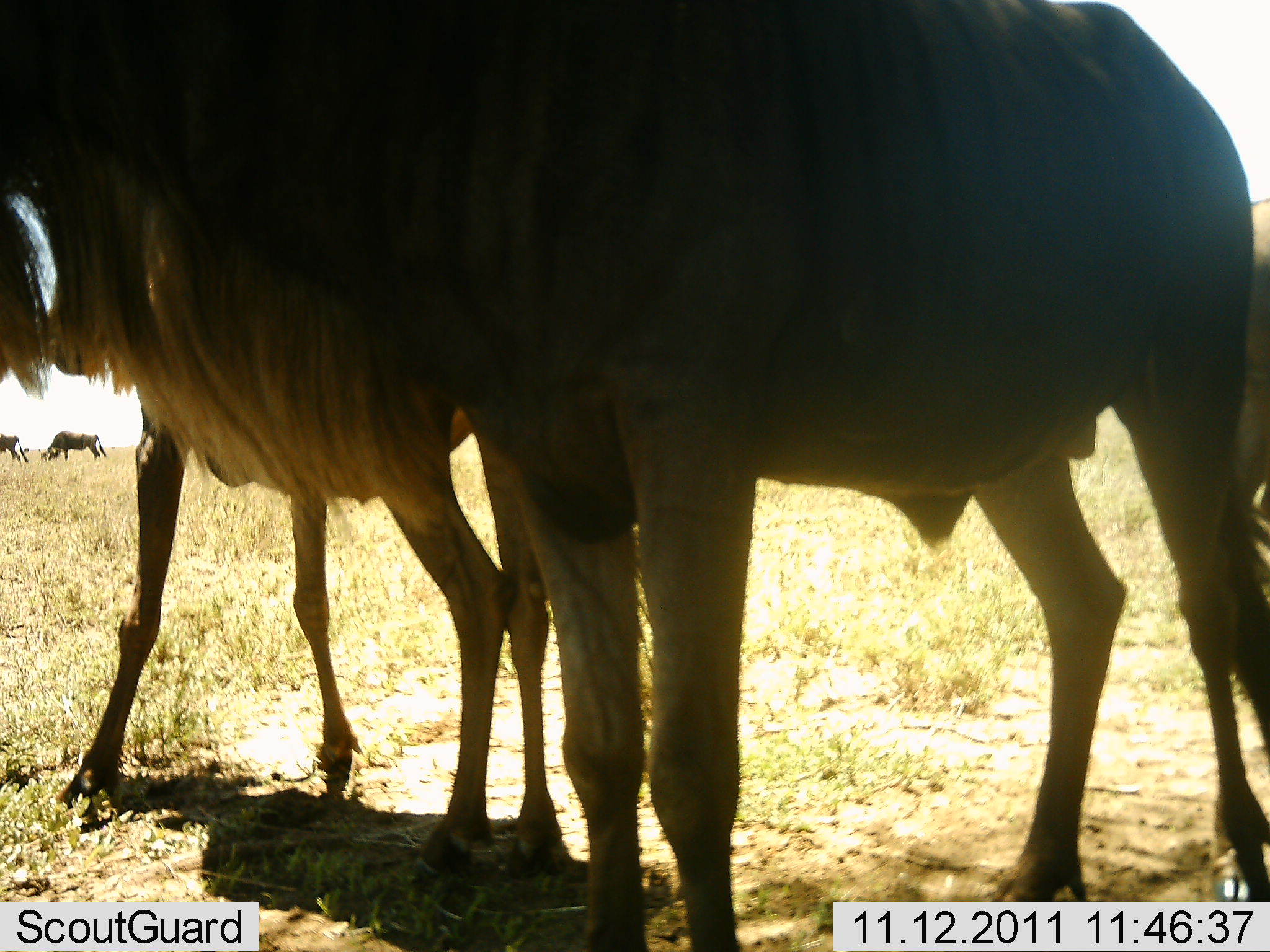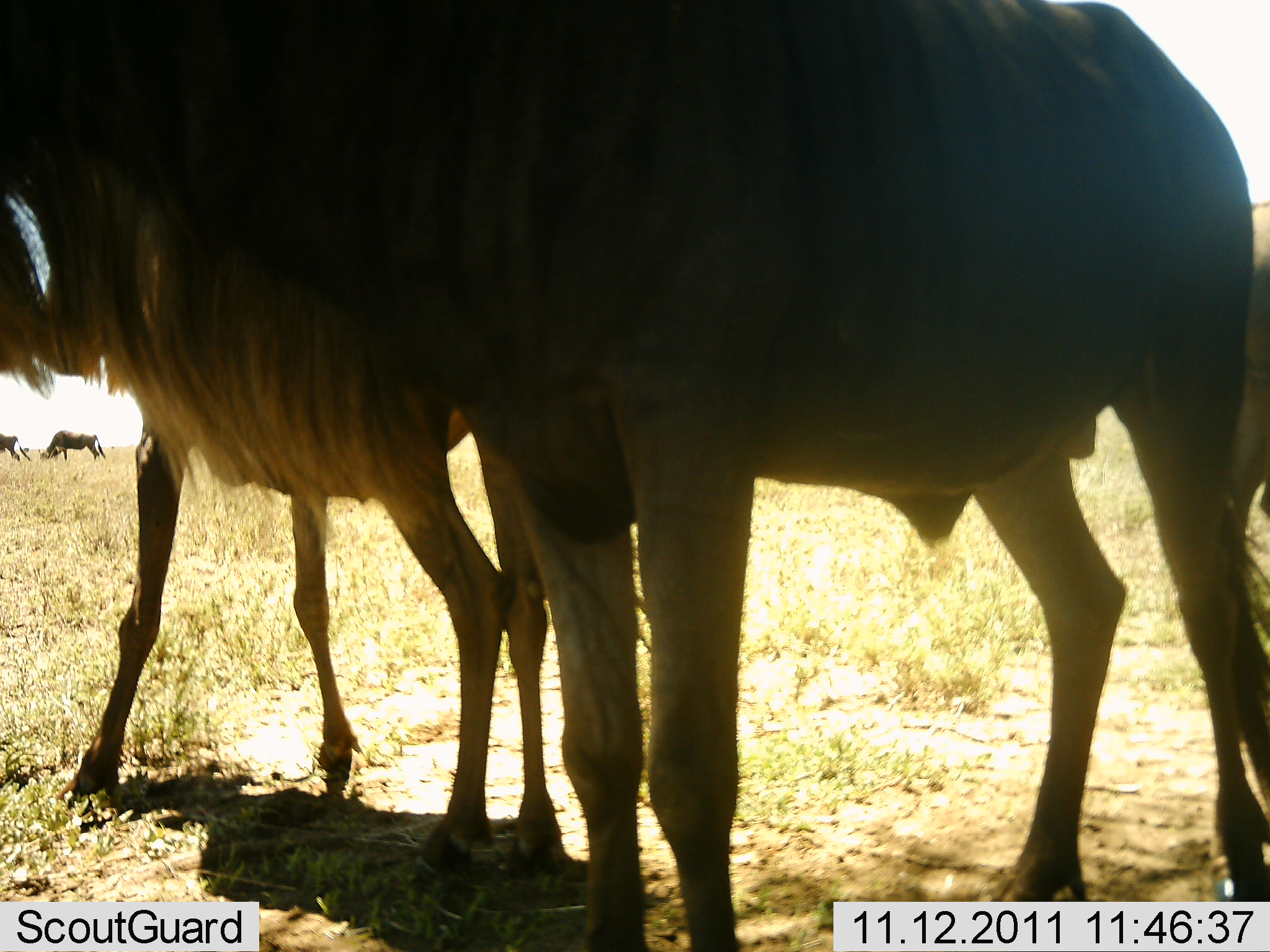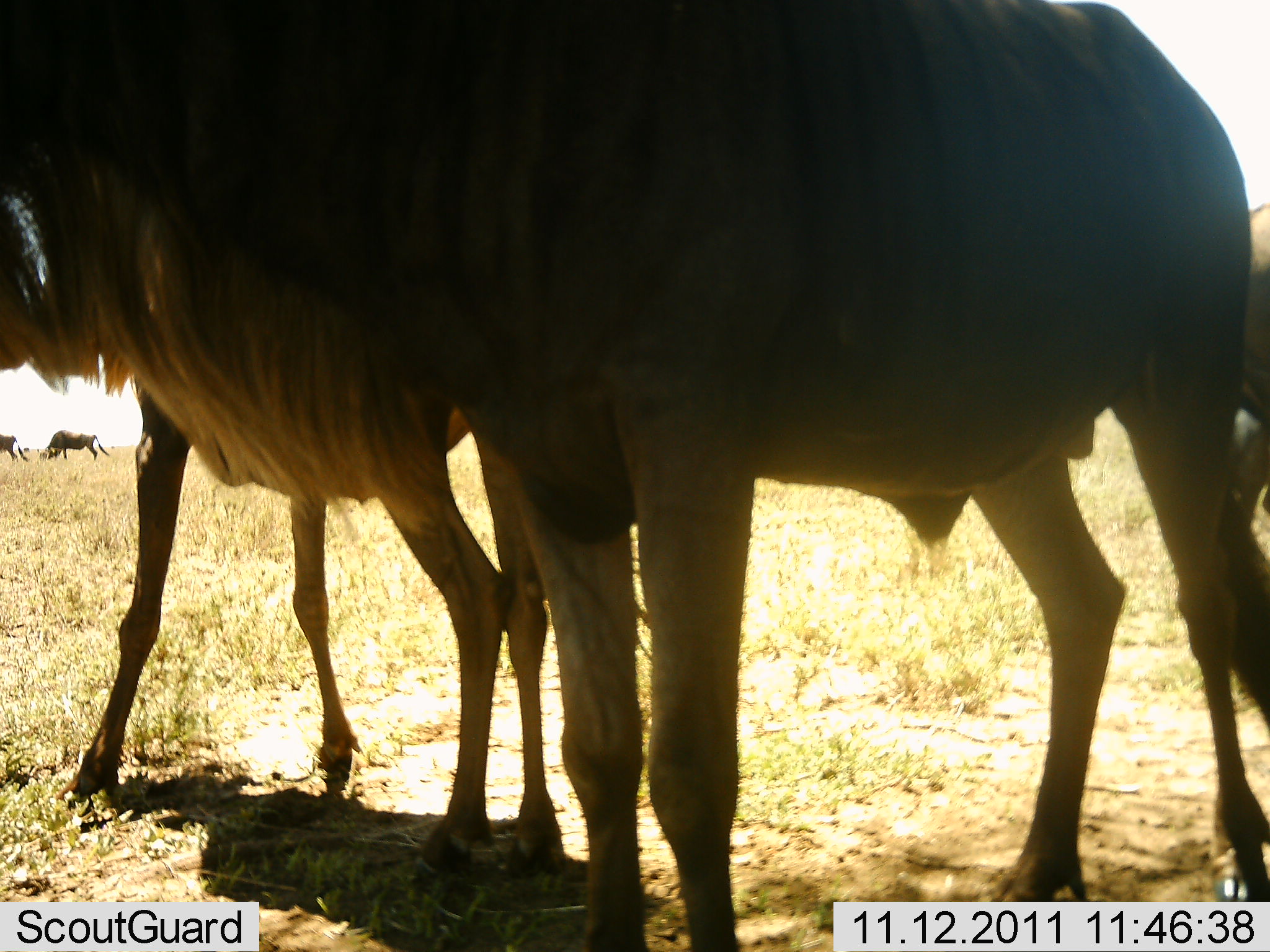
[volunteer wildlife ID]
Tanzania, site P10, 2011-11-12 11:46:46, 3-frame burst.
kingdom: Animalia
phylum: Chordata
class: Mammalia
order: Artiodactyla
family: Bovidae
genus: Connochaetes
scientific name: Connochaetes taurinus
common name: blue wildebeest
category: wildebeest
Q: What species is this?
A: Wildebeest (blue wildebeest) (Connochaetes taurinus).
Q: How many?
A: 3.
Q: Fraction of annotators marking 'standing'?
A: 100%.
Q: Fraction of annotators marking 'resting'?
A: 0%.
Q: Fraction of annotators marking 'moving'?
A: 0%.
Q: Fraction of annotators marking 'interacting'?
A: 0%.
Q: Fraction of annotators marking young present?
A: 0%.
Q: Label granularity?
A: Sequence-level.